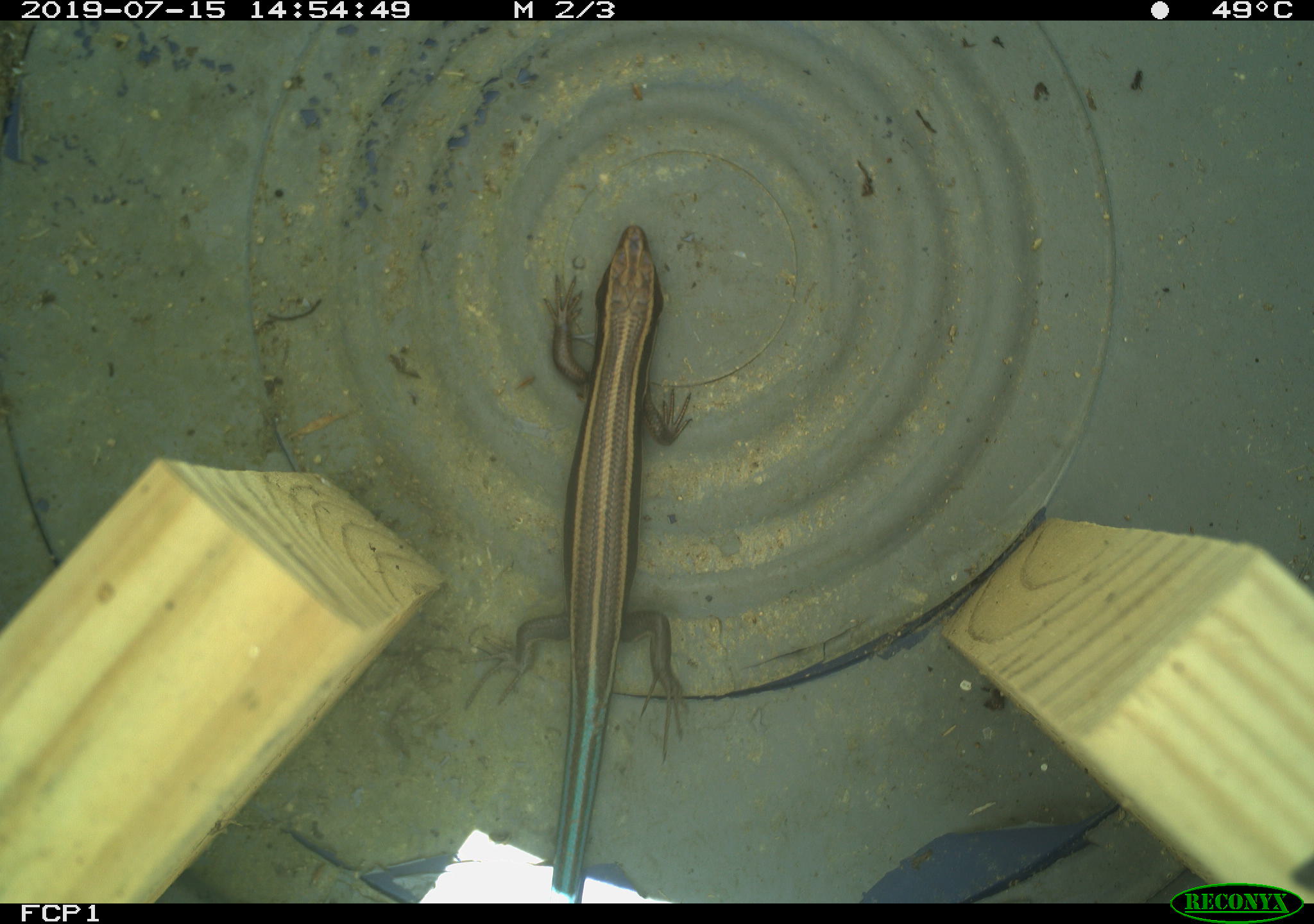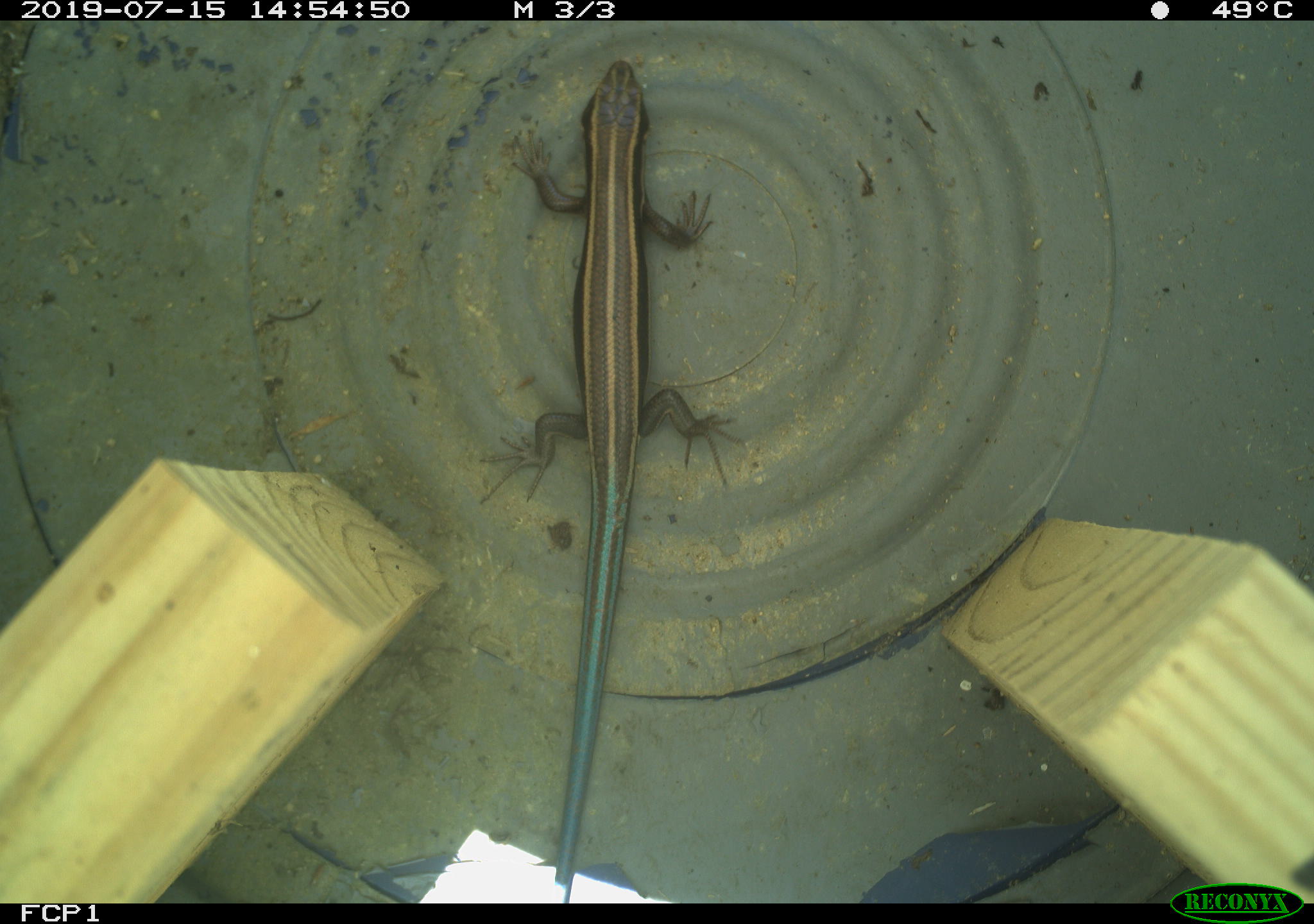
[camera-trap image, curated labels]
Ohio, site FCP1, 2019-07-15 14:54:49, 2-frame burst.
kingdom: Animalia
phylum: Chordata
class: Reptilia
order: Squamata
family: Scincidae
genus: Plestiodon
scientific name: Plestiodon fasciatus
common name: common five-lined skink